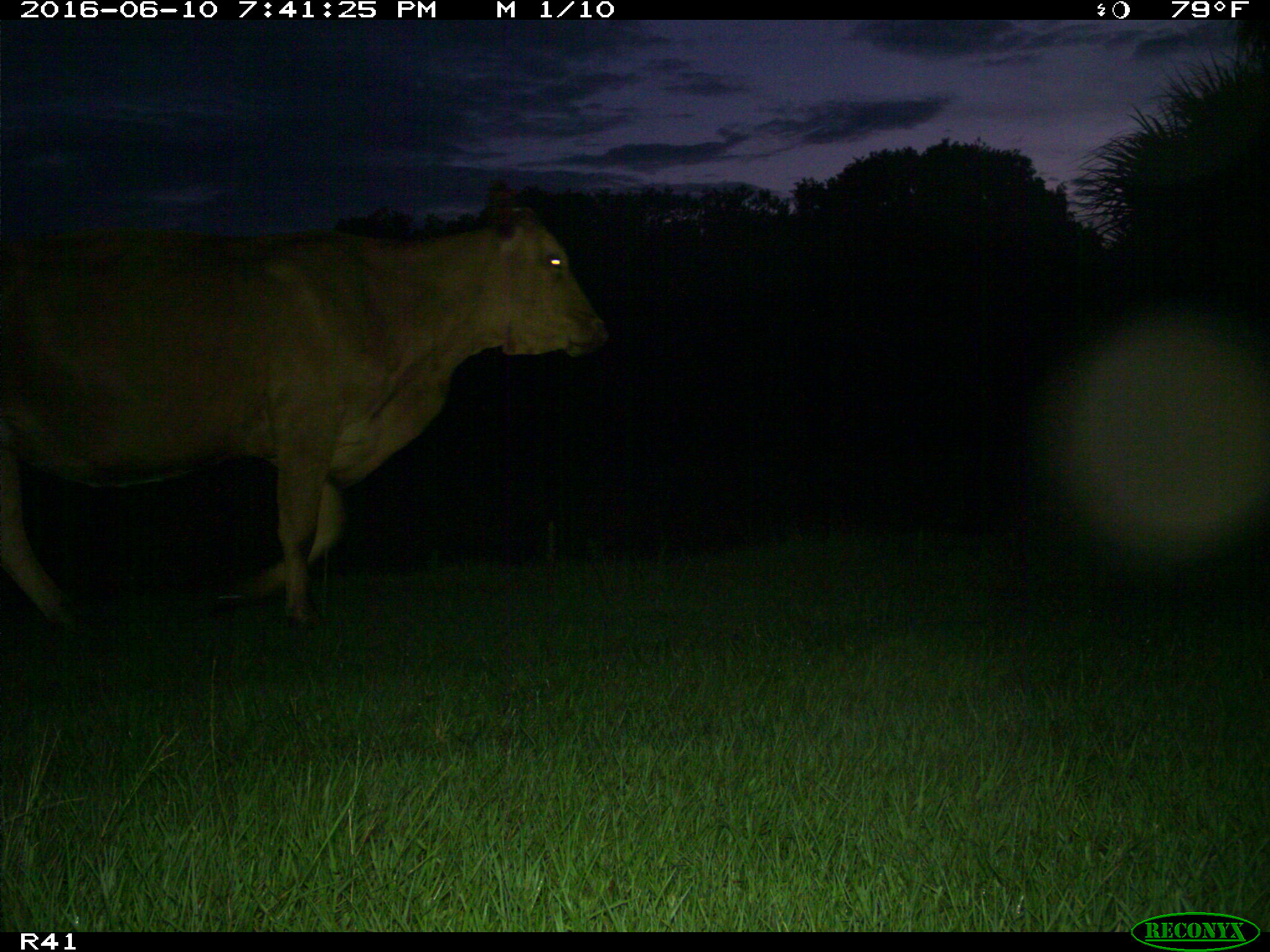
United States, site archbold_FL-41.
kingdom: Animalia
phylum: Chordata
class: Mammalia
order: Artiodactyla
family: Bovidae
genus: Bos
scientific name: Bos taurus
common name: domestic cow